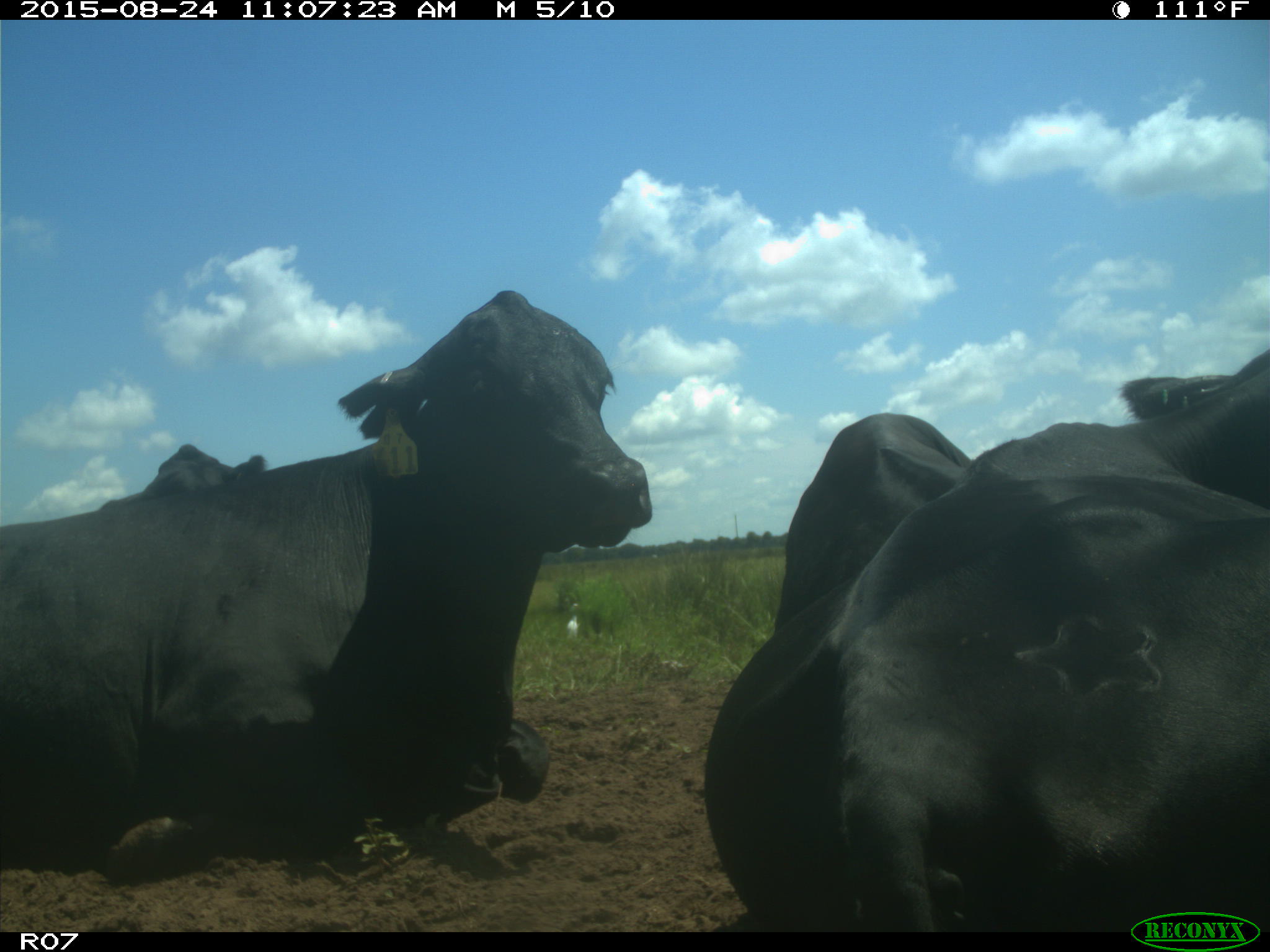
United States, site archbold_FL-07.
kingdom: Animalia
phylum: Chordata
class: Mammalia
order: Artiodactyla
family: Bovidae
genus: Bos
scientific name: Bos taurus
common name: domestic cow